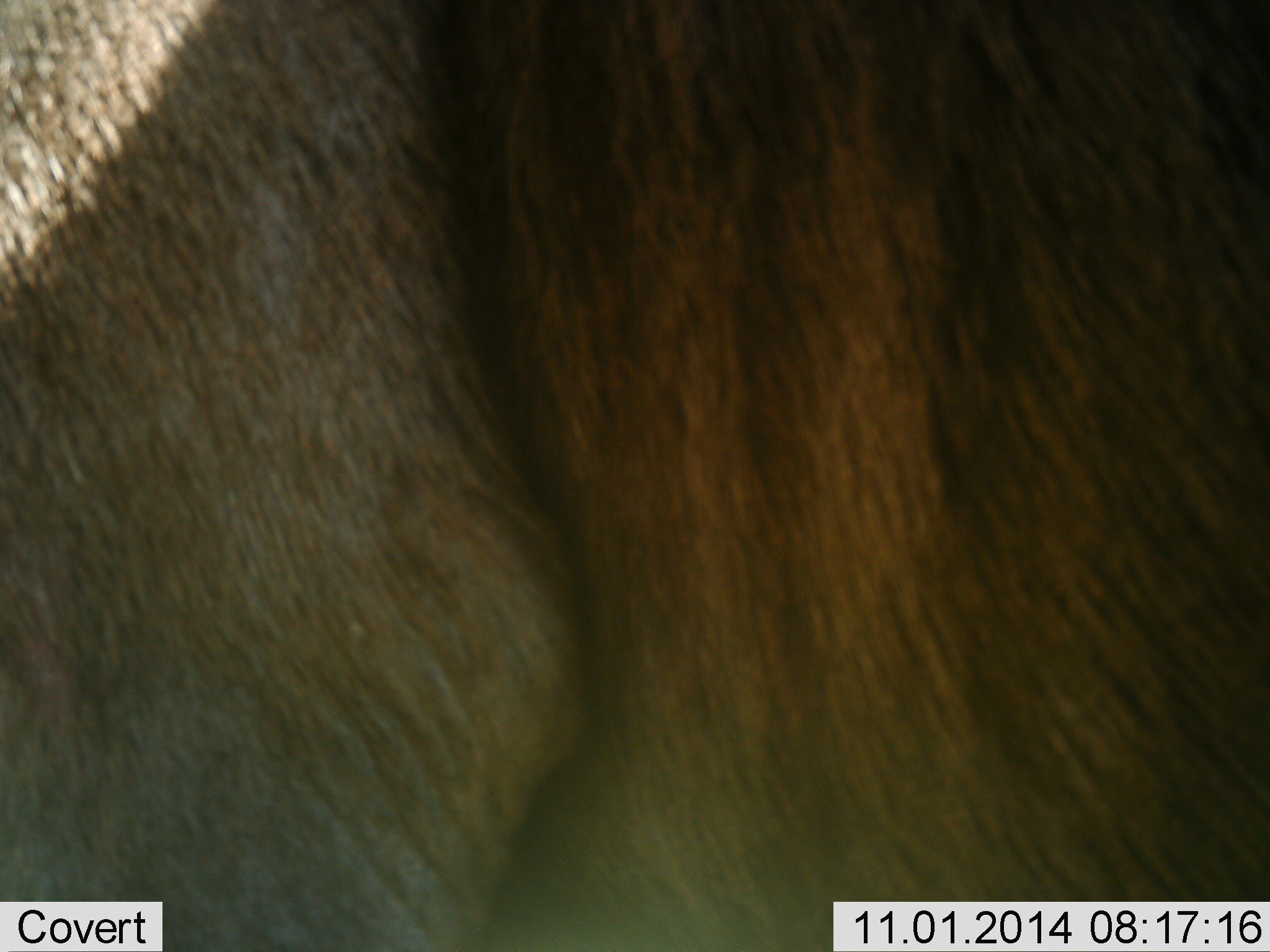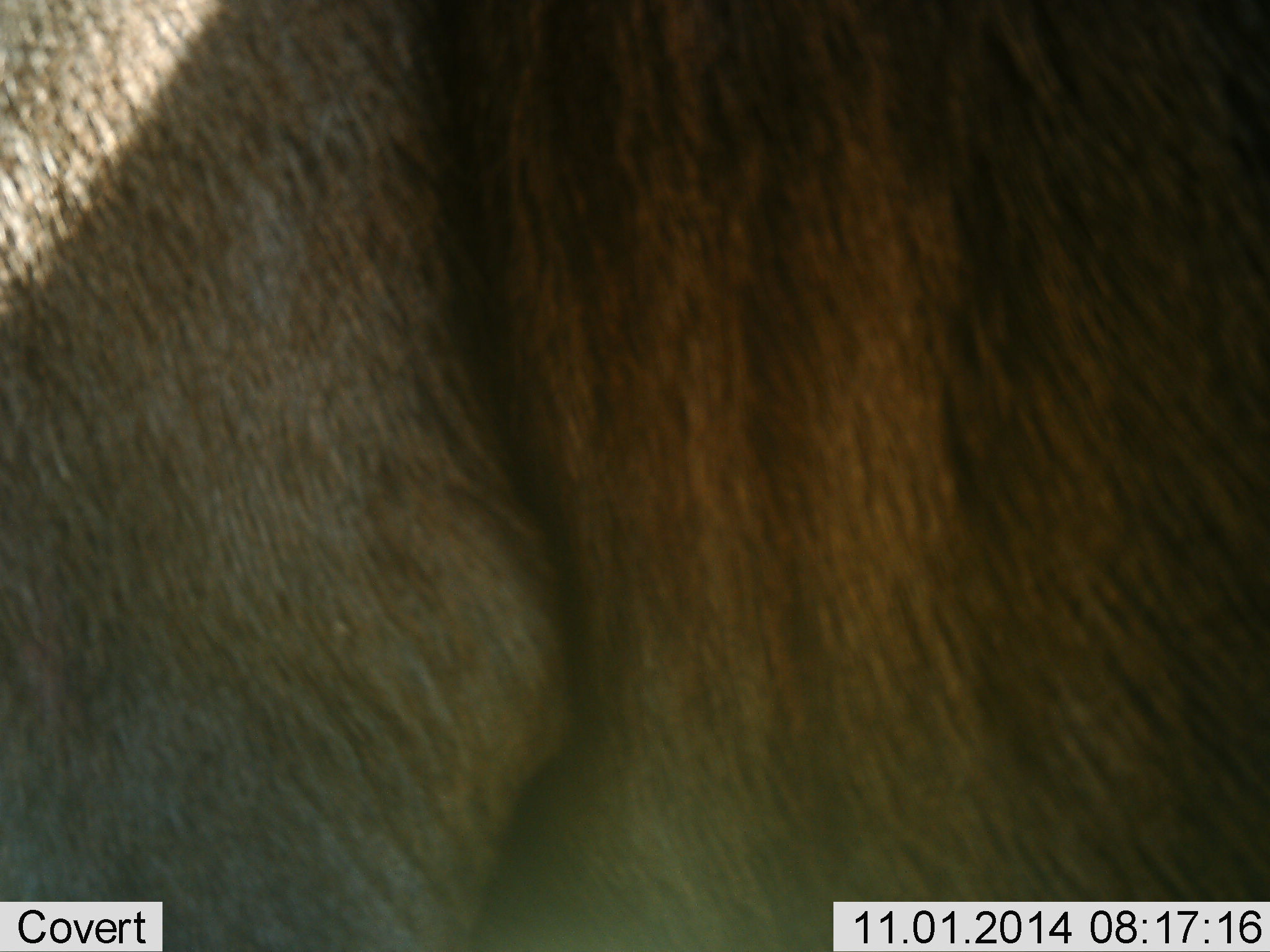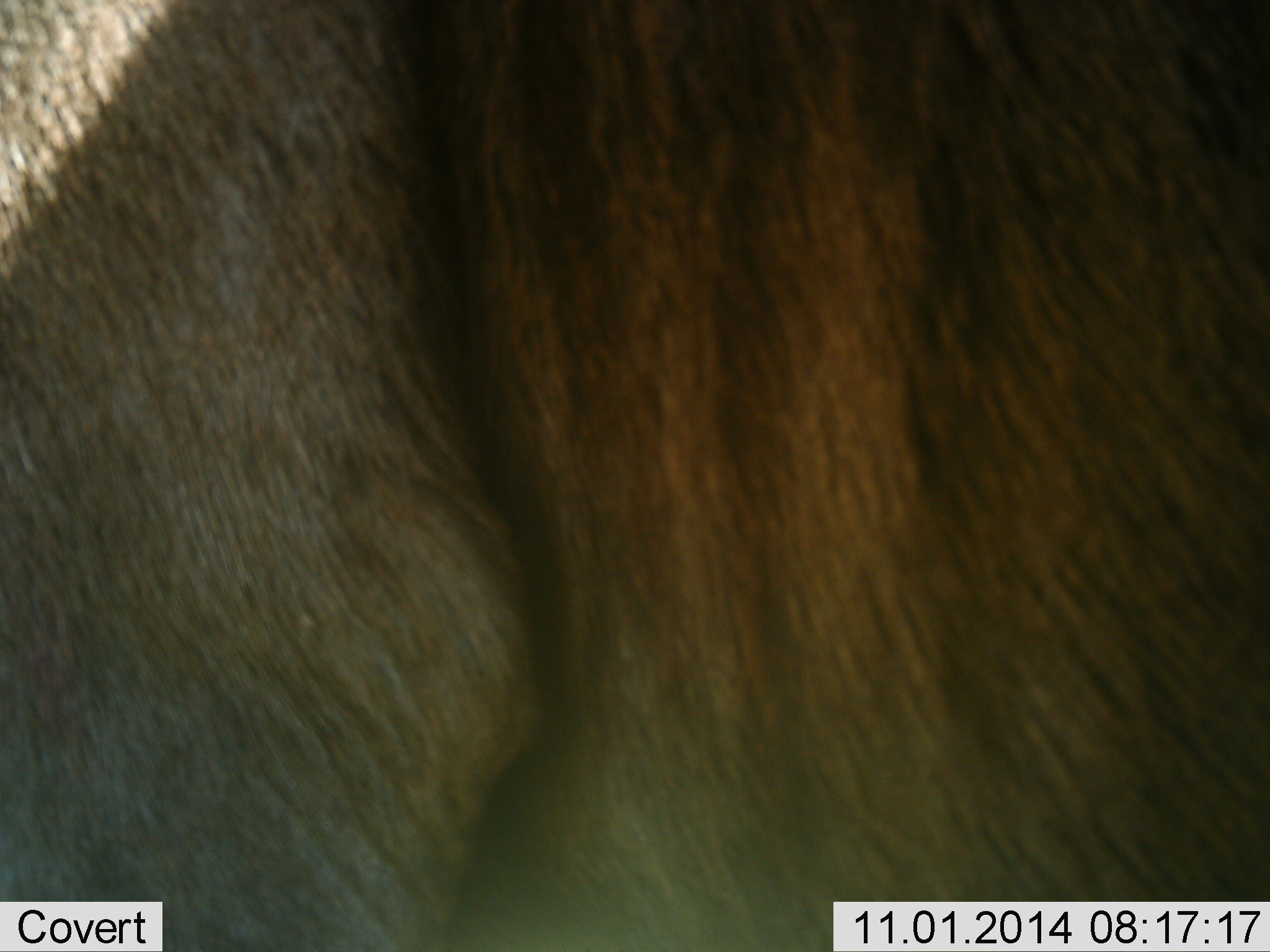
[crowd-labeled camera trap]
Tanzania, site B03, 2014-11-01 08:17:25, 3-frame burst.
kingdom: Animalia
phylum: Chordata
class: Mammalia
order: Artiodactyla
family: Bovidae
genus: Connochaetes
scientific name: Connochaetes taurinus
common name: blue wildebeest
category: wildebeest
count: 1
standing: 90%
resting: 0%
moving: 10%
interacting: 0%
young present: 0%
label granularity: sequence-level